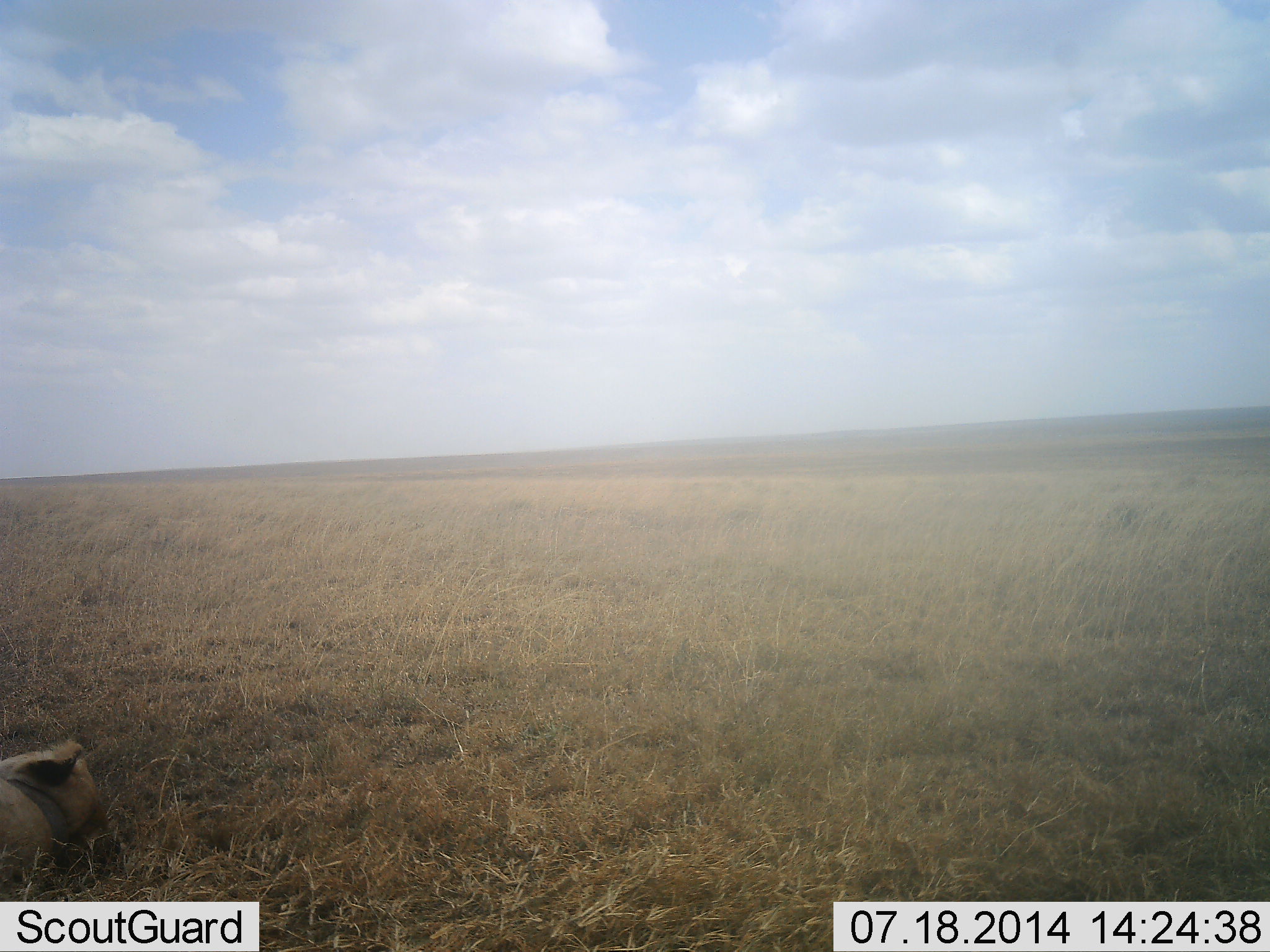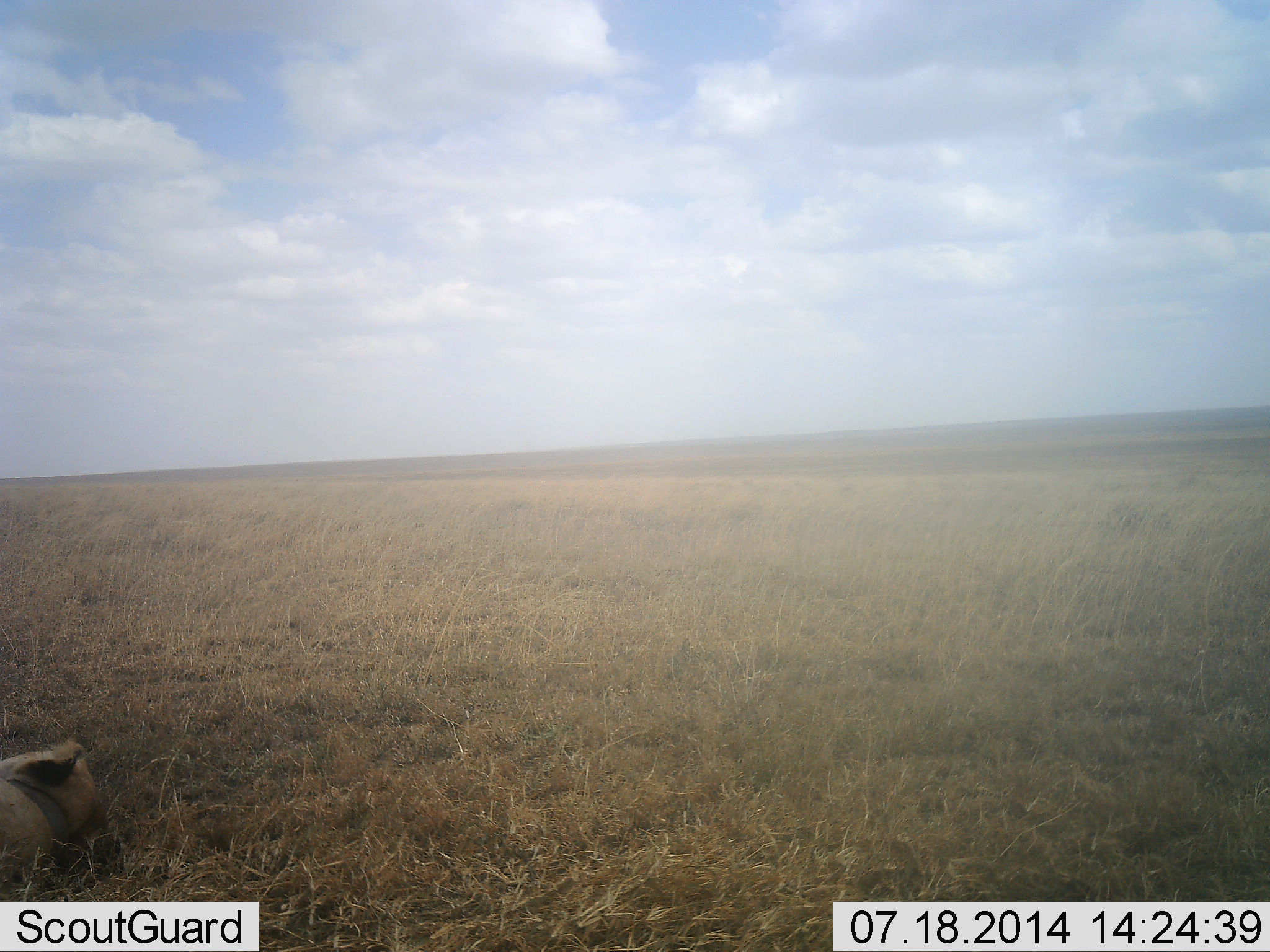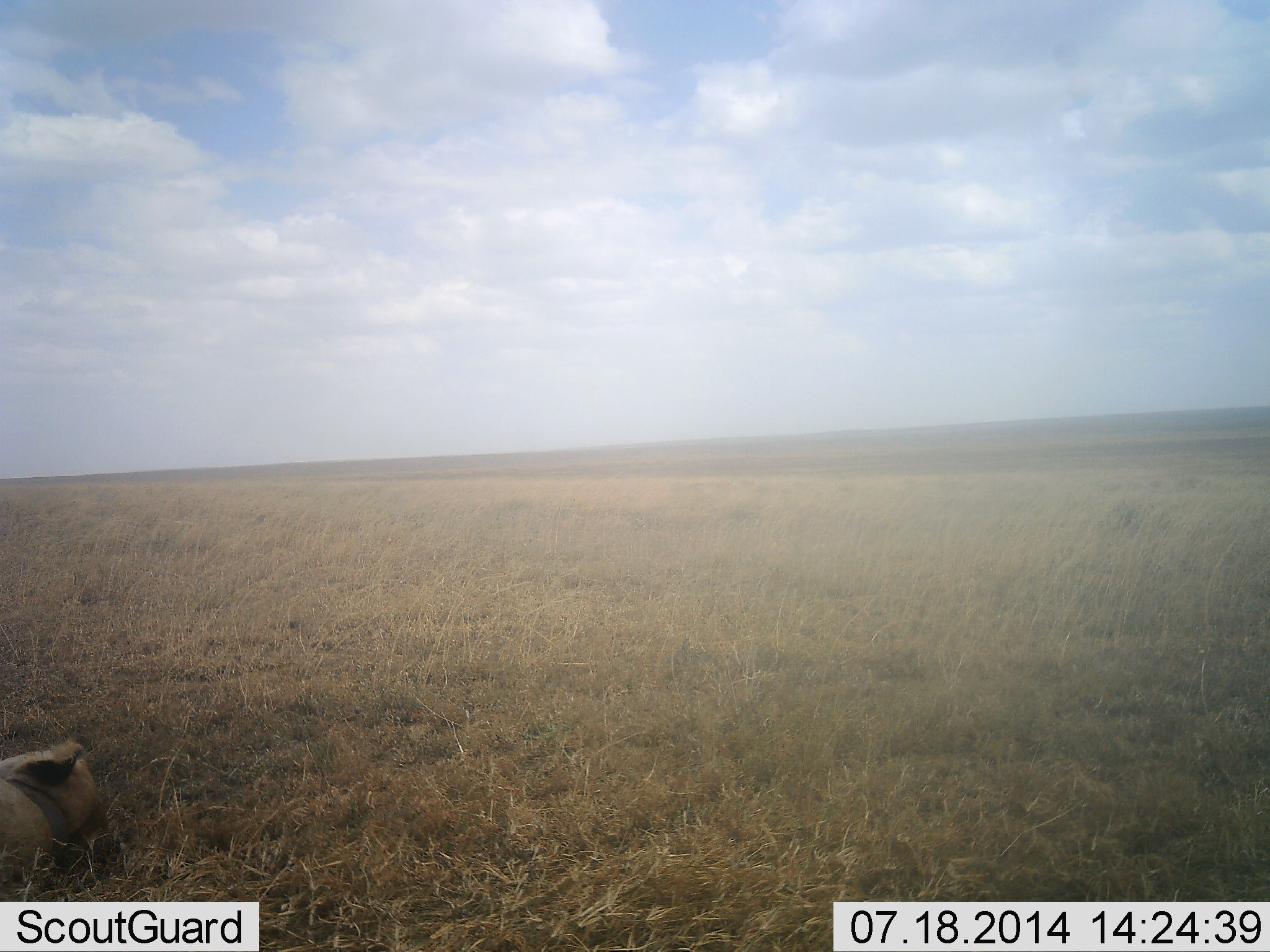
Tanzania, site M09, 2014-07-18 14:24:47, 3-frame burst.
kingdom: Animalia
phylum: Chordata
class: Mammalia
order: Carnivora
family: Felidae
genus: Panthera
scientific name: Panthera leo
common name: lion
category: lionfemale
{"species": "lionfemale (lion) (Panthera leo)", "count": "1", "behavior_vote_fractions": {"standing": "0%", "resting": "100%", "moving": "0%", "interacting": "0%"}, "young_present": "0%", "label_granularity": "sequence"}